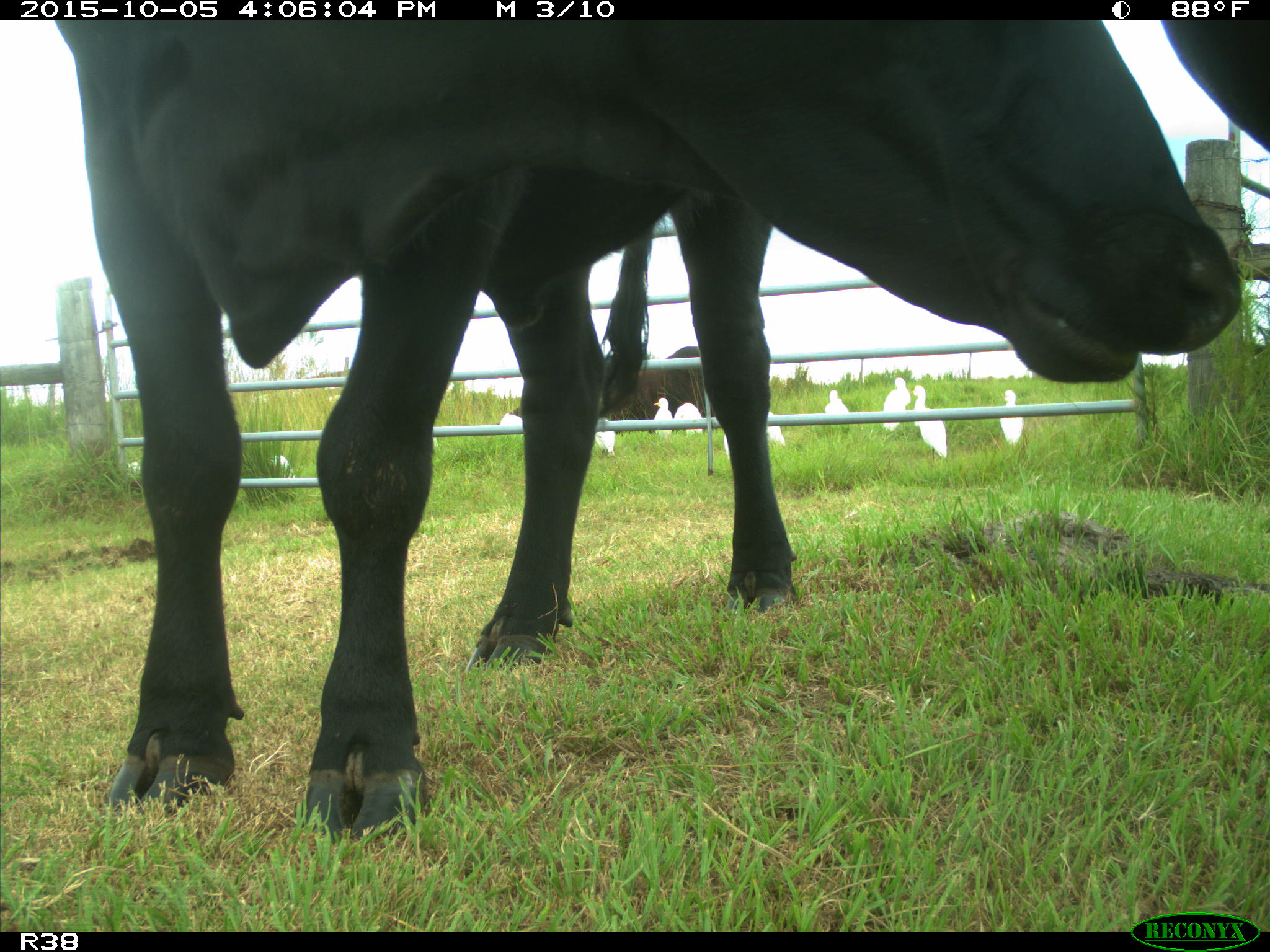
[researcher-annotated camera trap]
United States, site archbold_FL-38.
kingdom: Animalia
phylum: Chordata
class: Mammalia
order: Artiodactyla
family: Bovidae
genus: Bos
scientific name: Bos taurus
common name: domestic cow